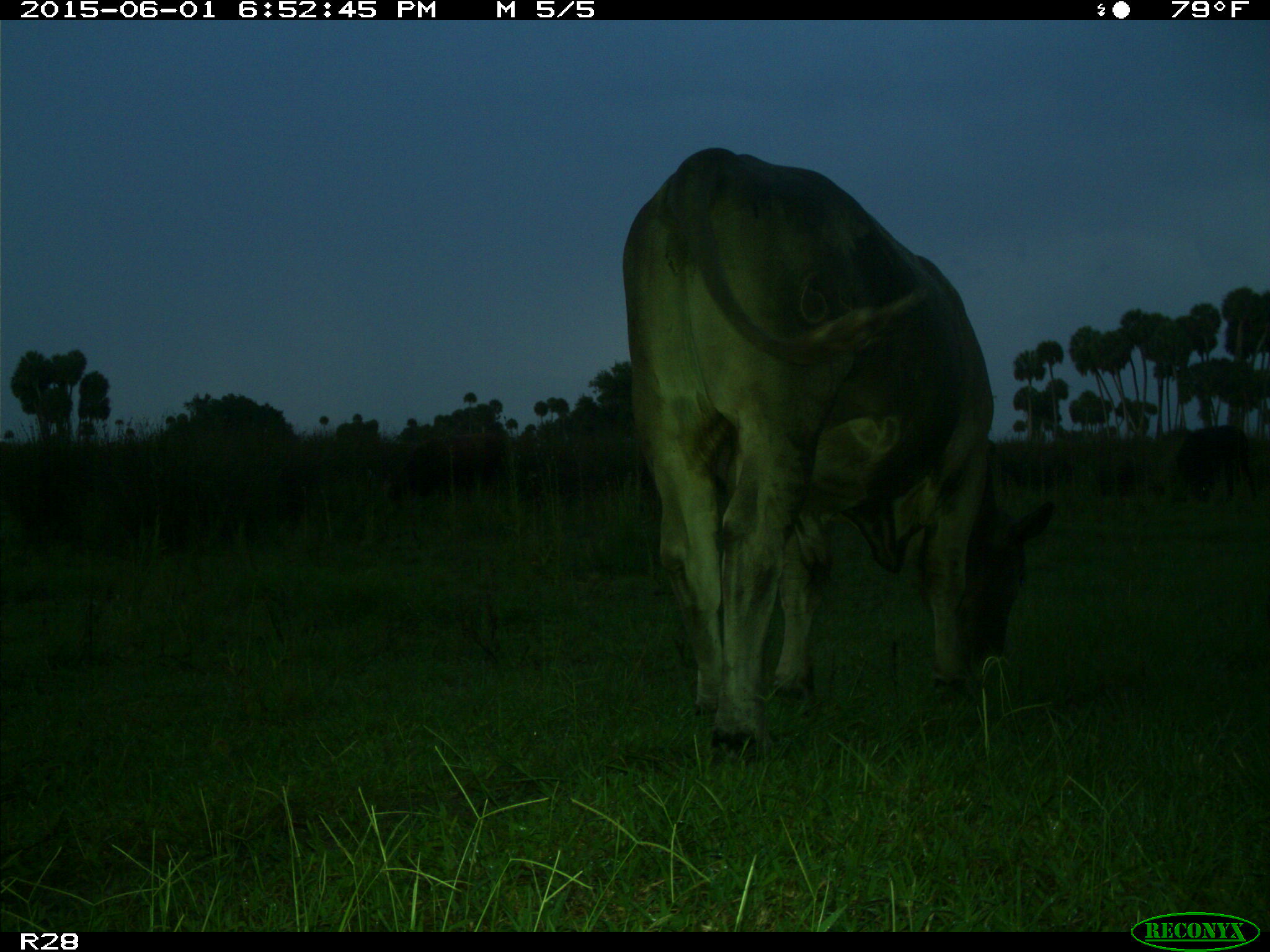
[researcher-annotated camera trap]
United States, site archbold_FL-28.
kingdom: Animalia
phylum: Chordata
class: Mammalia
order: Artiodactyla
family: Bovidae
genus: Bos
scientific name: Bos taurus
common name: domestic cow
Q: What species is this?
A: Bos taurus (domestic cow).